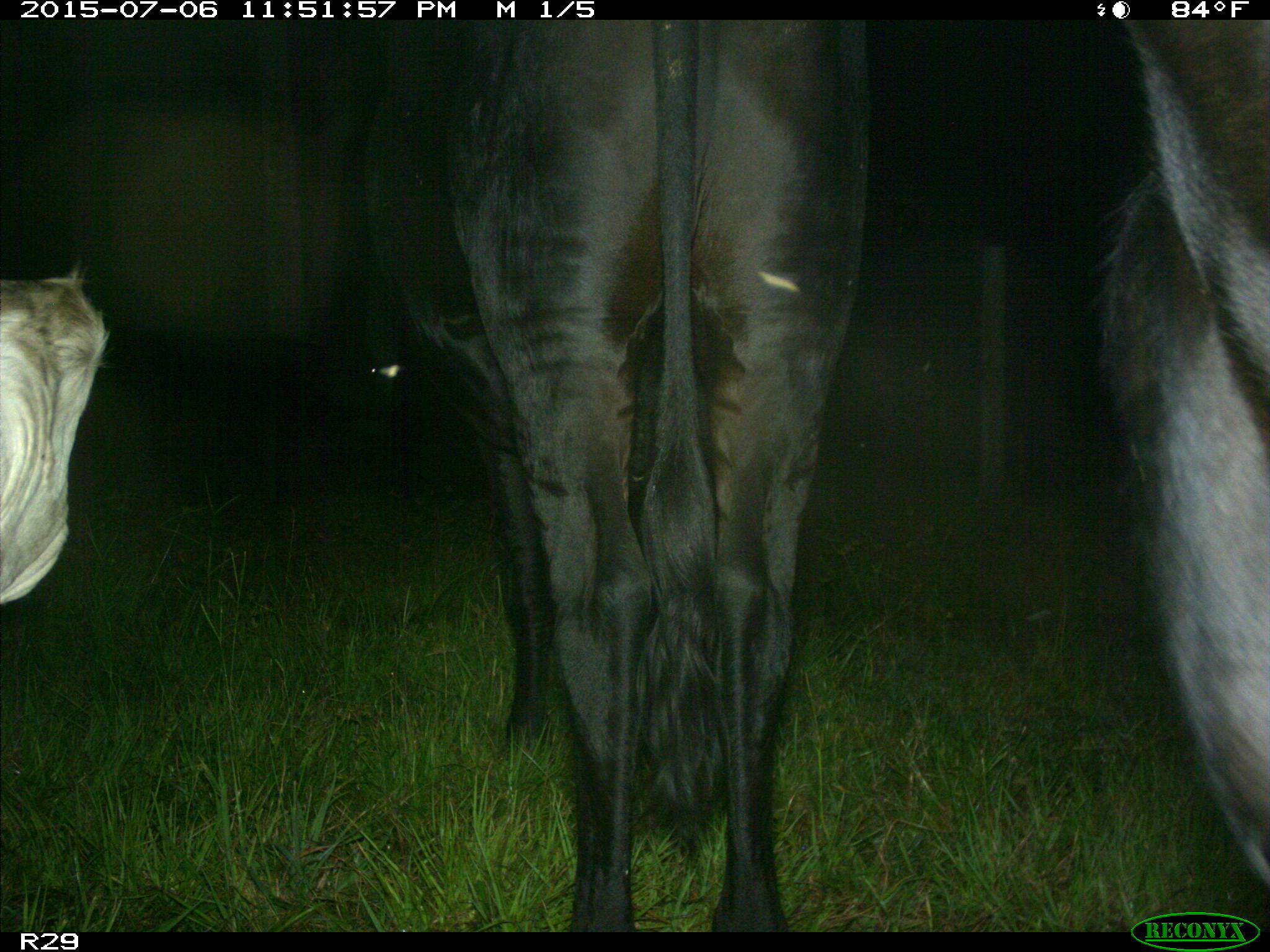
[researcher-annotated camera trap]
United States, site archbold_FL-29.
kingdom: Animalia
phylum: Chordata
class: Mammalia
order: Artiodactyla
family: Bovidae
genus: Bos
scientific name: Bos taurus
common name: domestic cow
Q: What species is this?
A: Bos taurus (domestic cow).